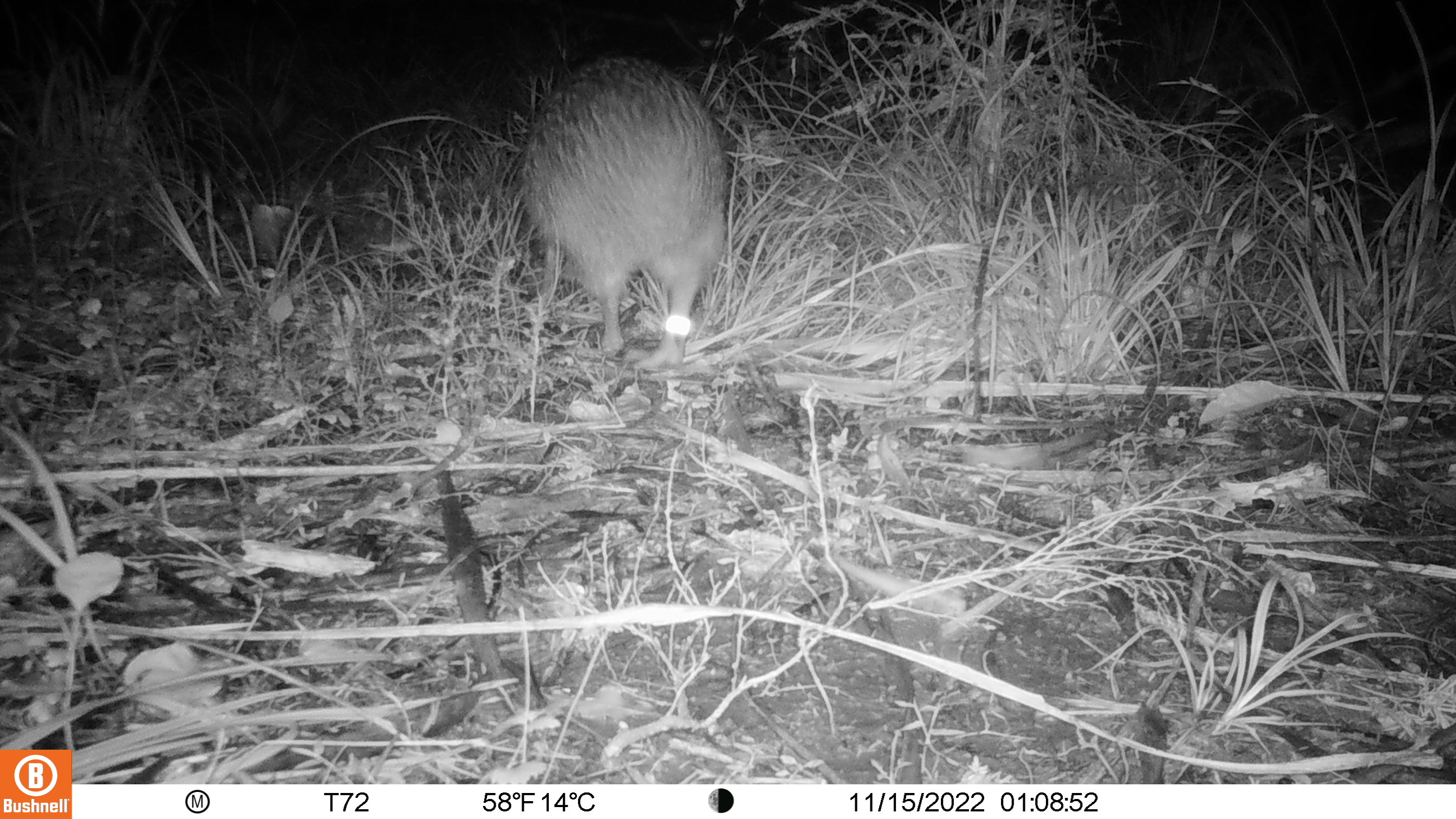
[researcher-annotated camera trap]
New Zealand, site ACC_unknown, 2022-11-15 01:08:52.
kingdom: Animalia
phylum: Chordata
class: Aves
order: Apterygiformes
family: Apterygidae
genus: Apteryx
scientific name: Apteryx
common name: kiwi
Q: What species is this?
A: Kiwi (Apteryx).